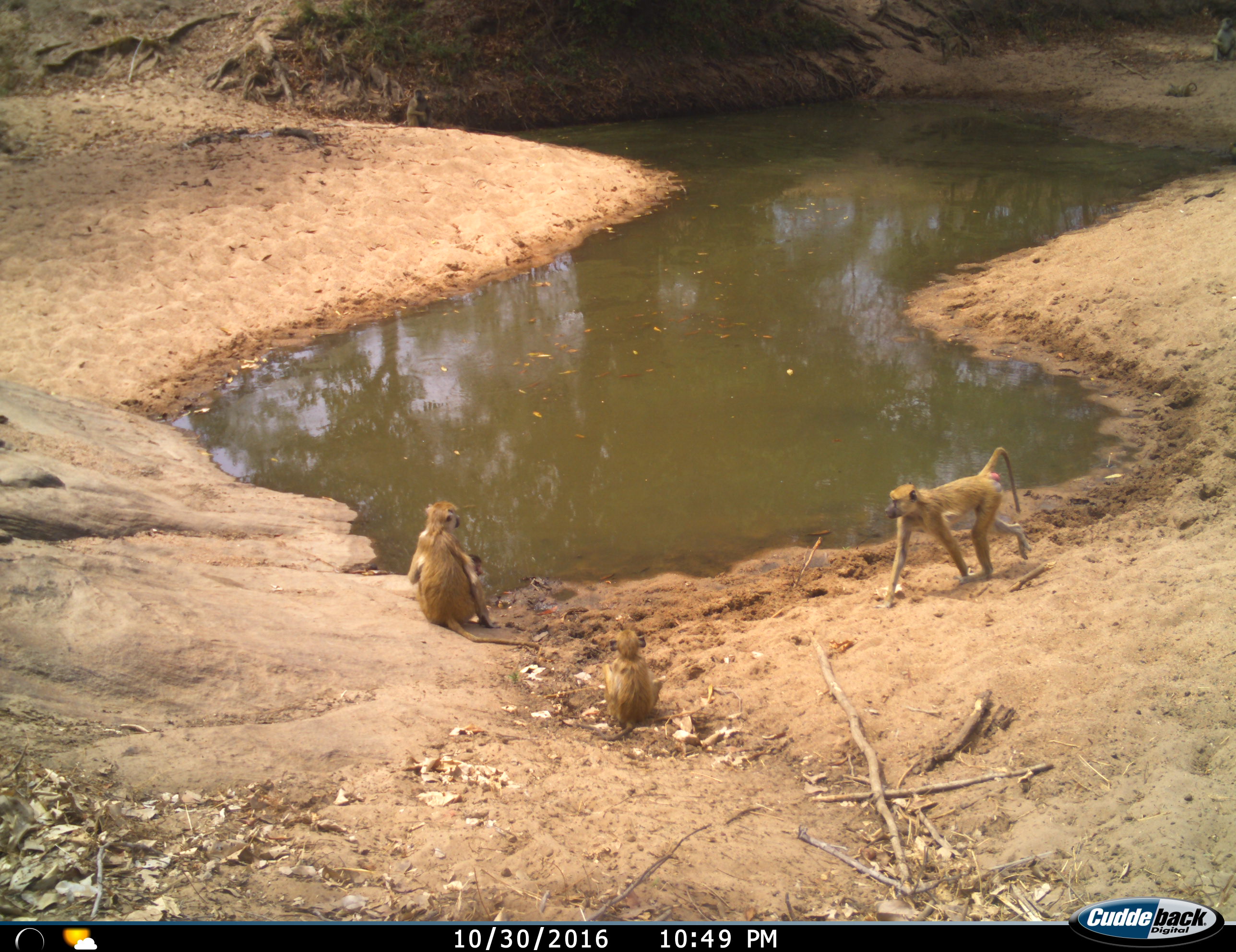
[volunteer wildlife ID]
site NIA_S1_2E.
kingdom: Animalia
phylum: Chordata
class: Mammalia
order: Primates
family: Cercopithecidae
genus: Papio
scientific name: Papio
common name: baboon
Baboon (Papio), count 4. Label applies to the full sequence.